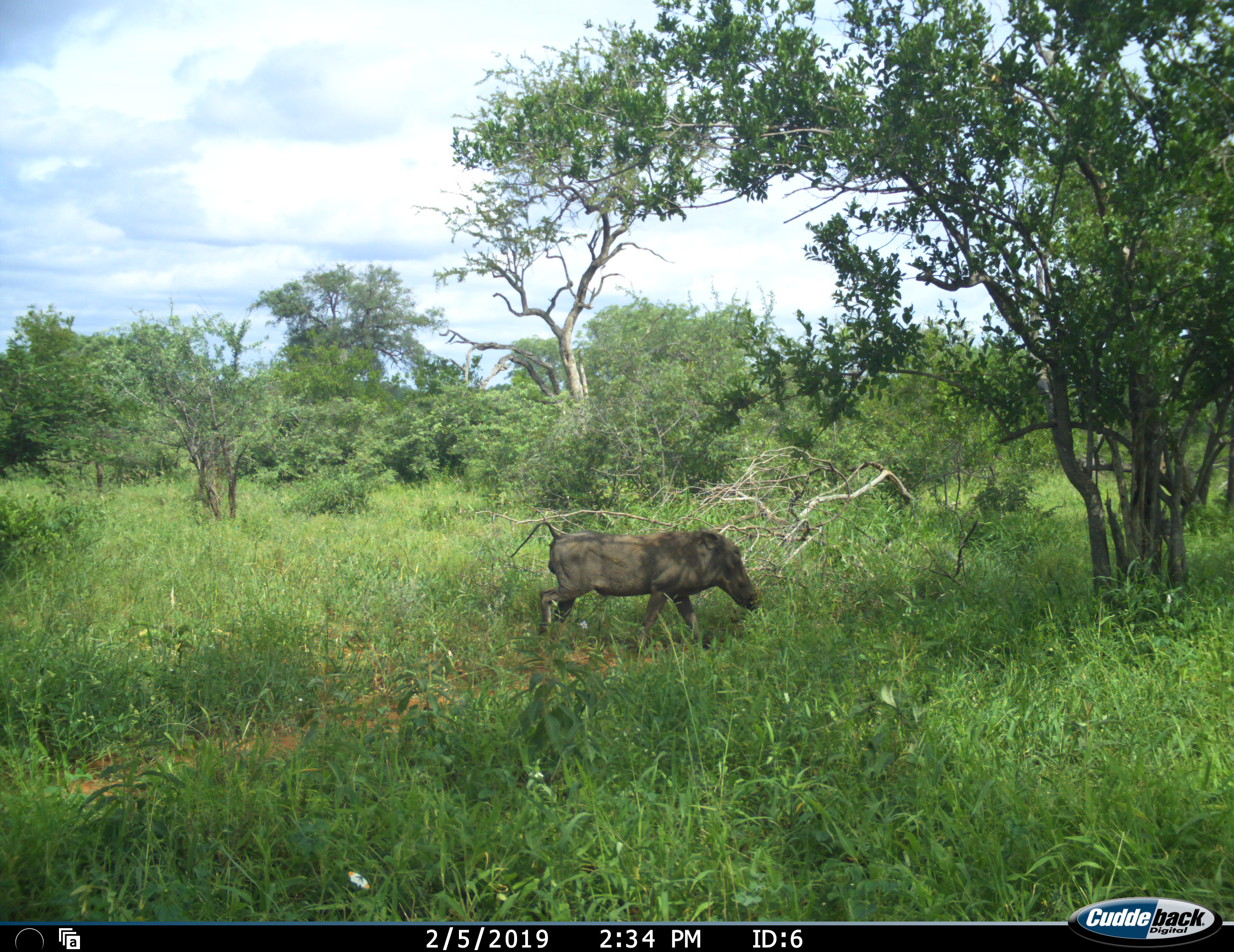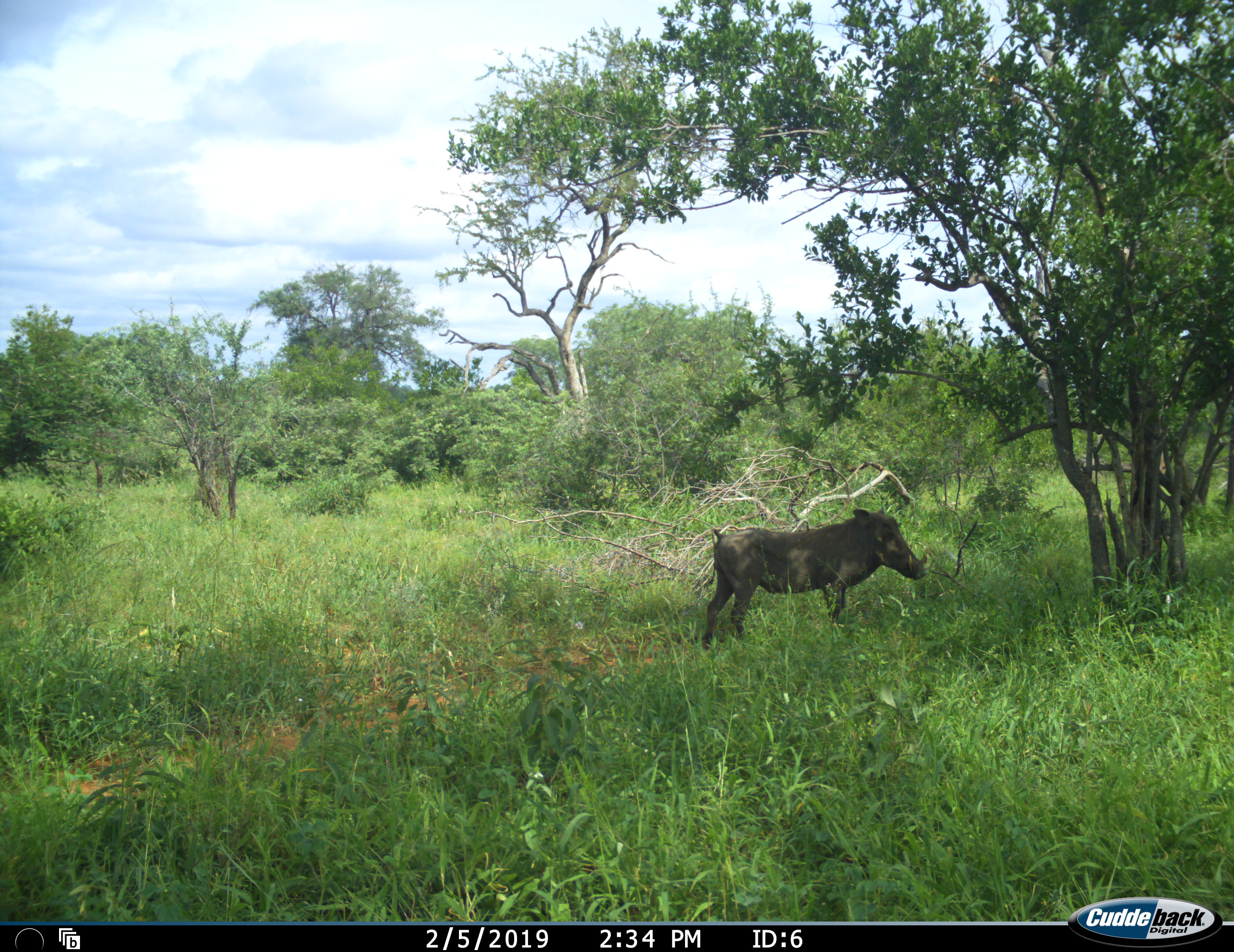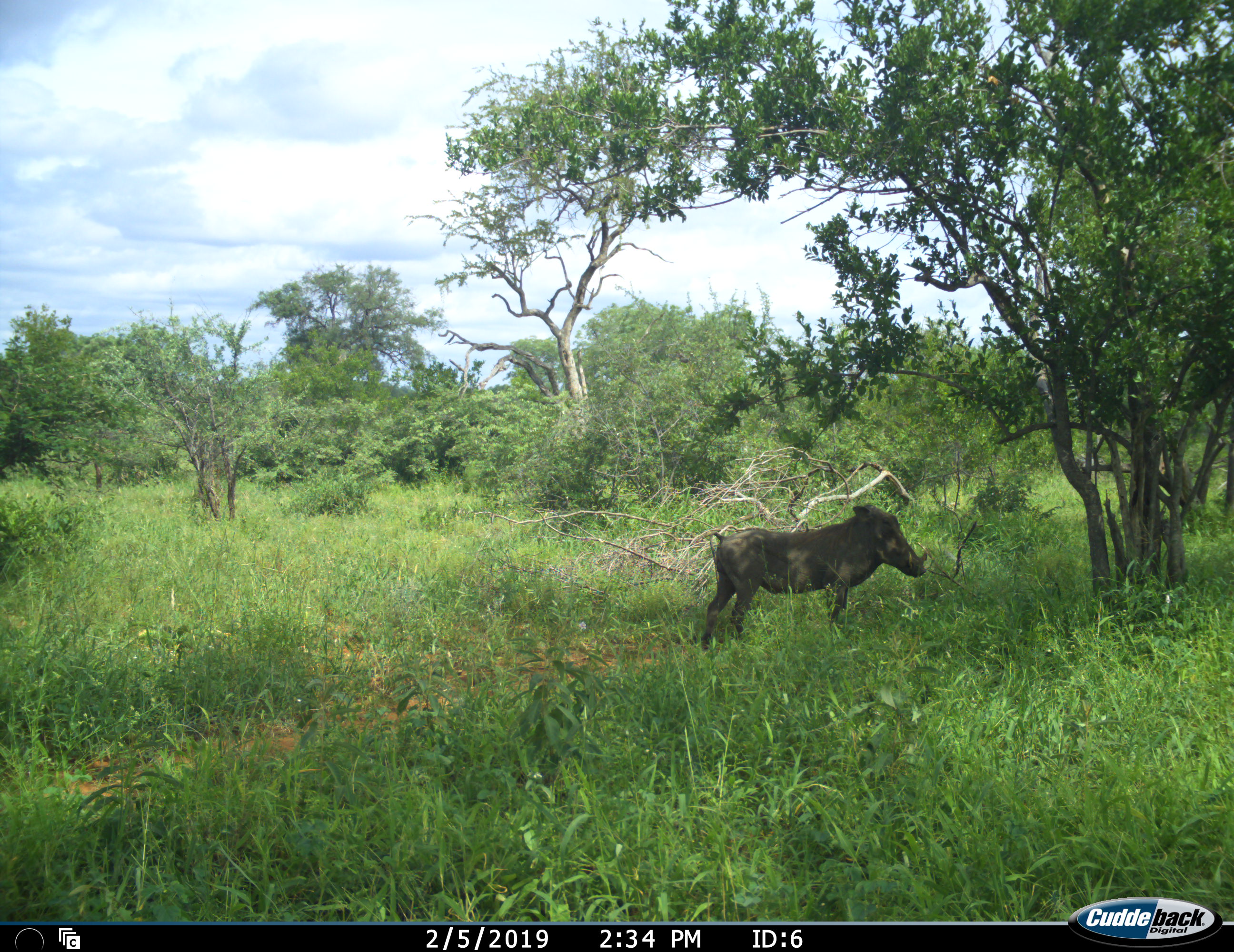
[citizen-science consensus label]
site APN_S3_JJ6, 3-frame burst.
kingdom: Animalia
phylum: Chordata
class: Mammalia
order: Artiodactyla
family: Suidae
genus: Phacochoerus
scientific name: Phacochoerus africanus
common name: warthog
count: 1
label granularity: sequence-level